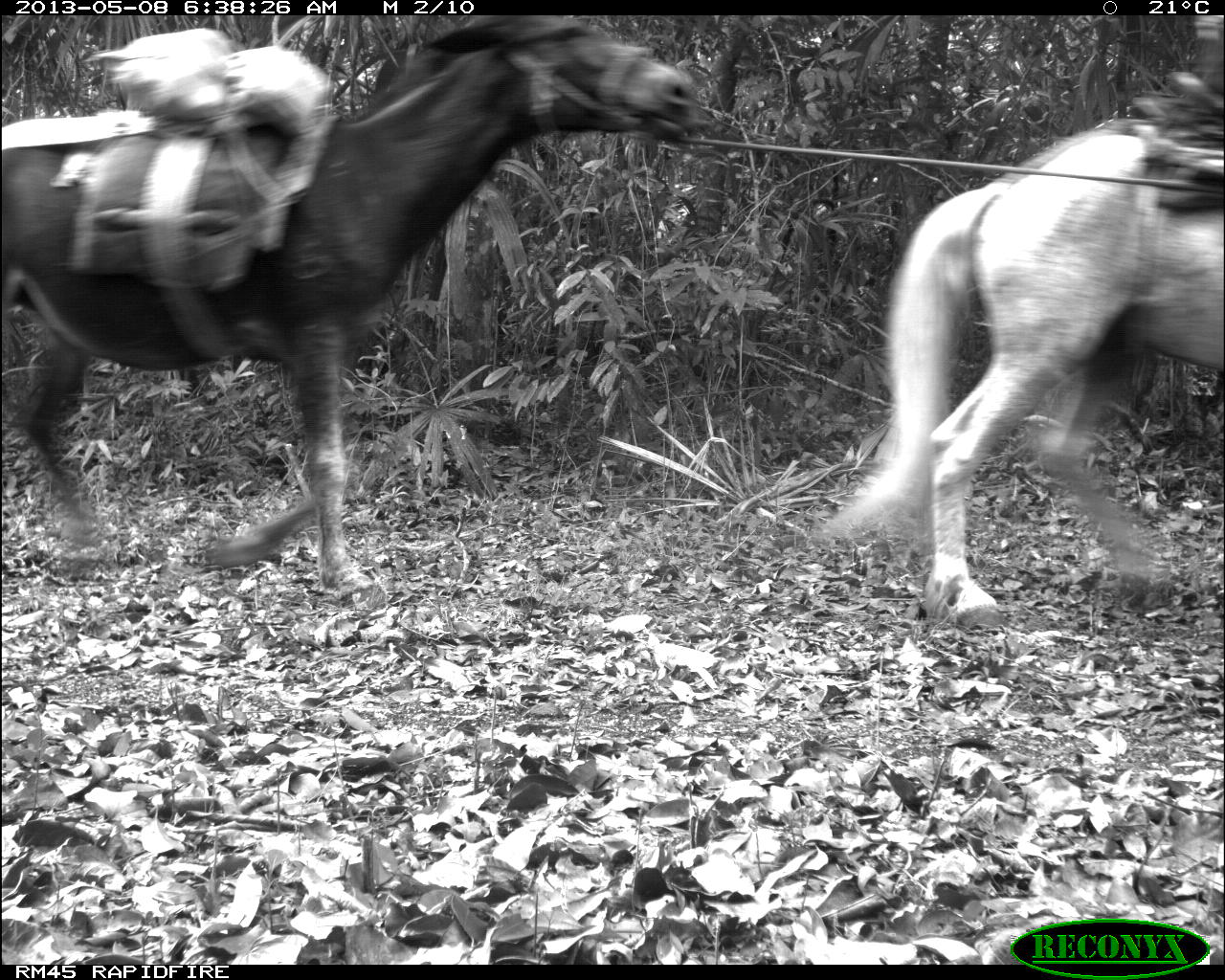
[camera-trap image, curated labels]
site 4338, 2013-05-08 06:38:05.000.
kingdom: Animalia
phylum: Chordata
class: Mammalia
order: Perissodactyla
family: Equidae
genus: Equus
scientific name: Equus ferus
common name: wild horse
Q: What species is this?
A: Equus ferus (wild horse).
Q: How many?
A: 2.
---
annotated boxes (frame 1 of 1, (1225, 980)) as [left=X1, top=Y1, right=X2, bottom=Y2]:
equus ferus: [left=0, top=15, right=704, bottom=591]; [left=811, top=15, right=1225, bottom=630]